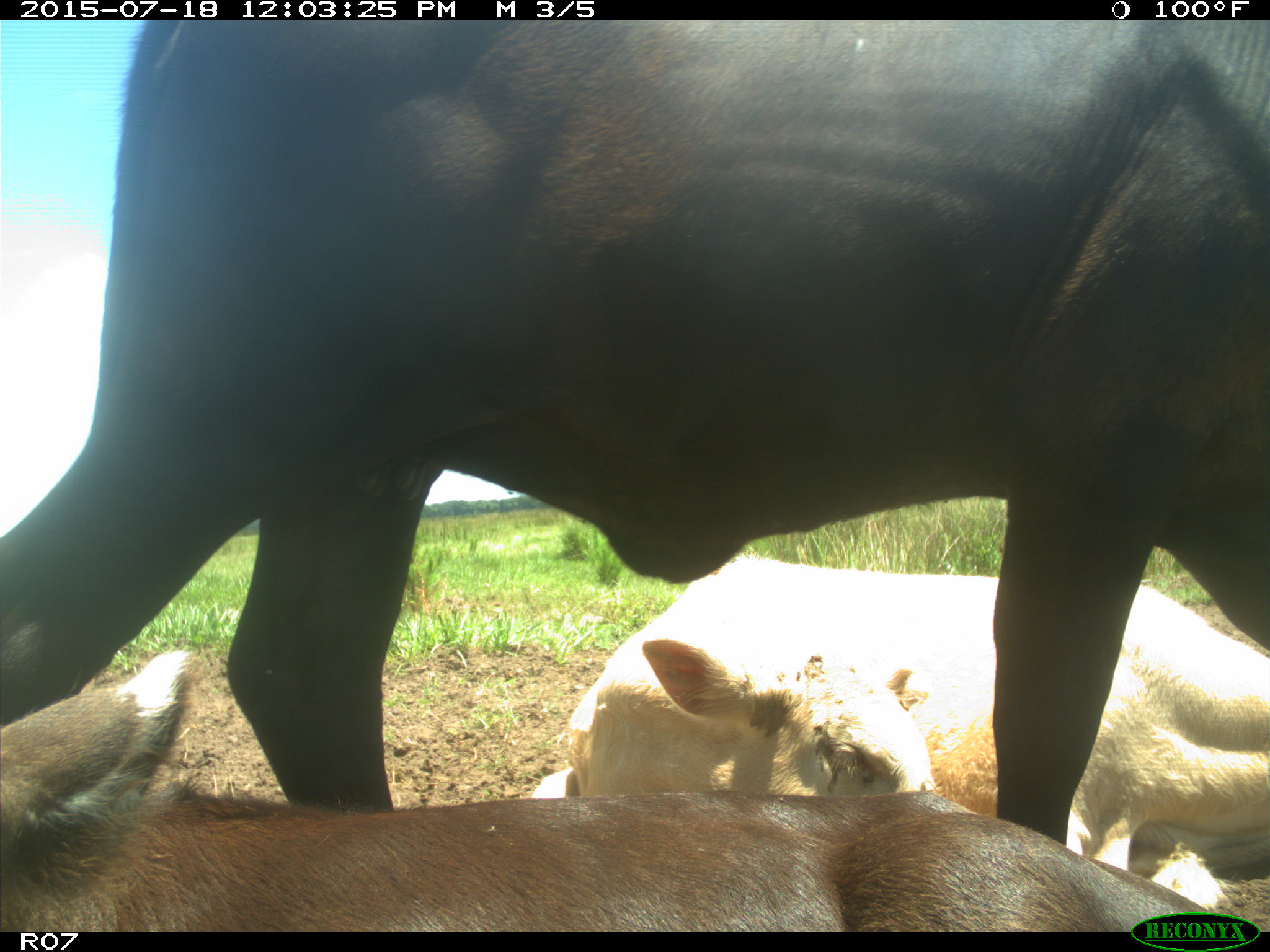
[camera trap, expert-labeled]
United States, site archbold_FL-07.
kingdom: Animalia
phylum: Chordata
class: Mammalia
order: Artiodactyla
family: Bovidae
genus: Bos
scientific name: Bos taurus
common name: domestic cow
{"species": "Bos taurus (domestic cow)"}